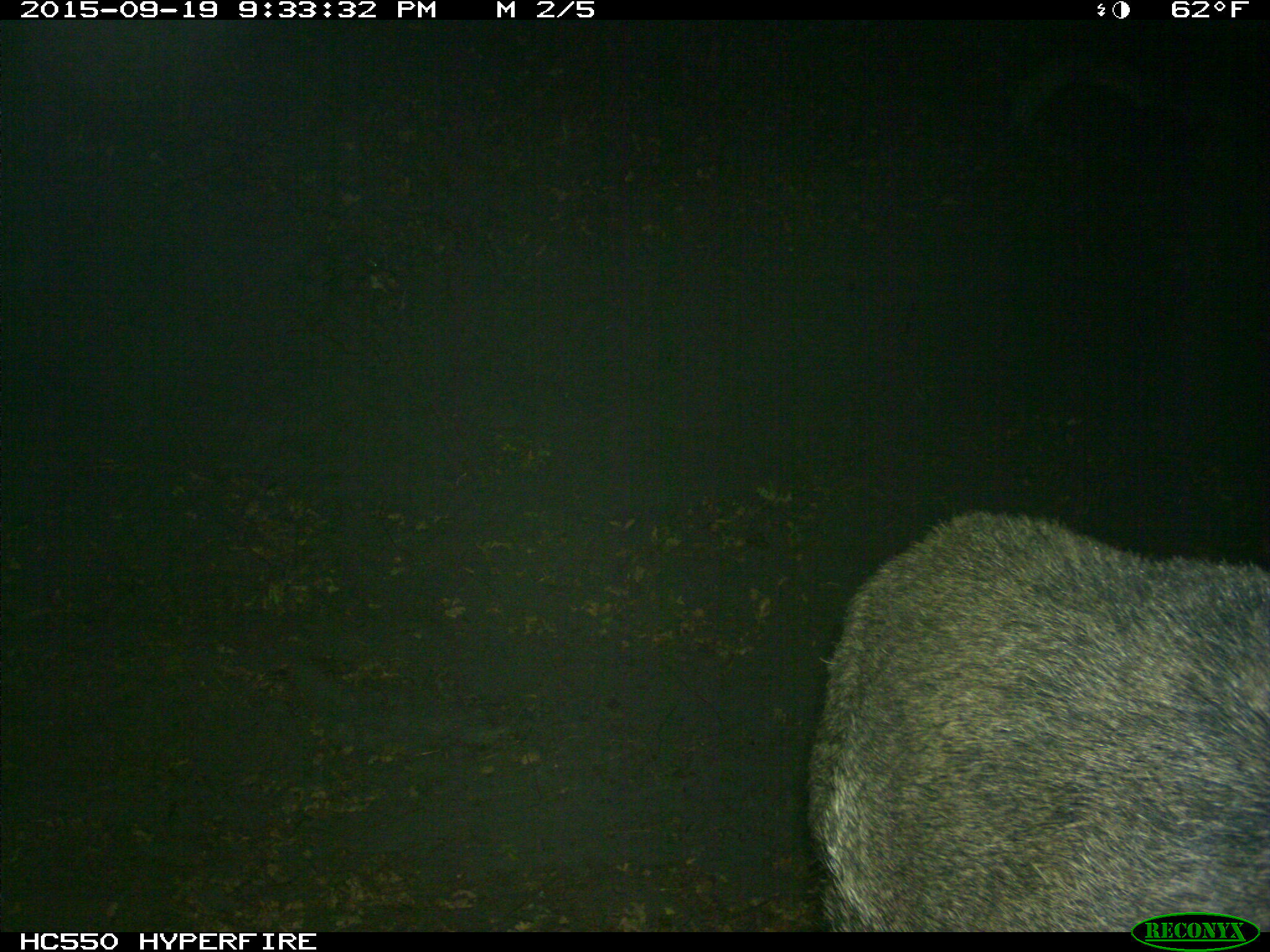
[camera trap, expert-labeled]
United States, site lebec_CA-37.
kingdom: Animalia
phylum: Chordata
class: Mammalia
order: Artiodactyla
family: Suidae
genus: Sus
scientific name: Sus scrofa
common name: wild boar